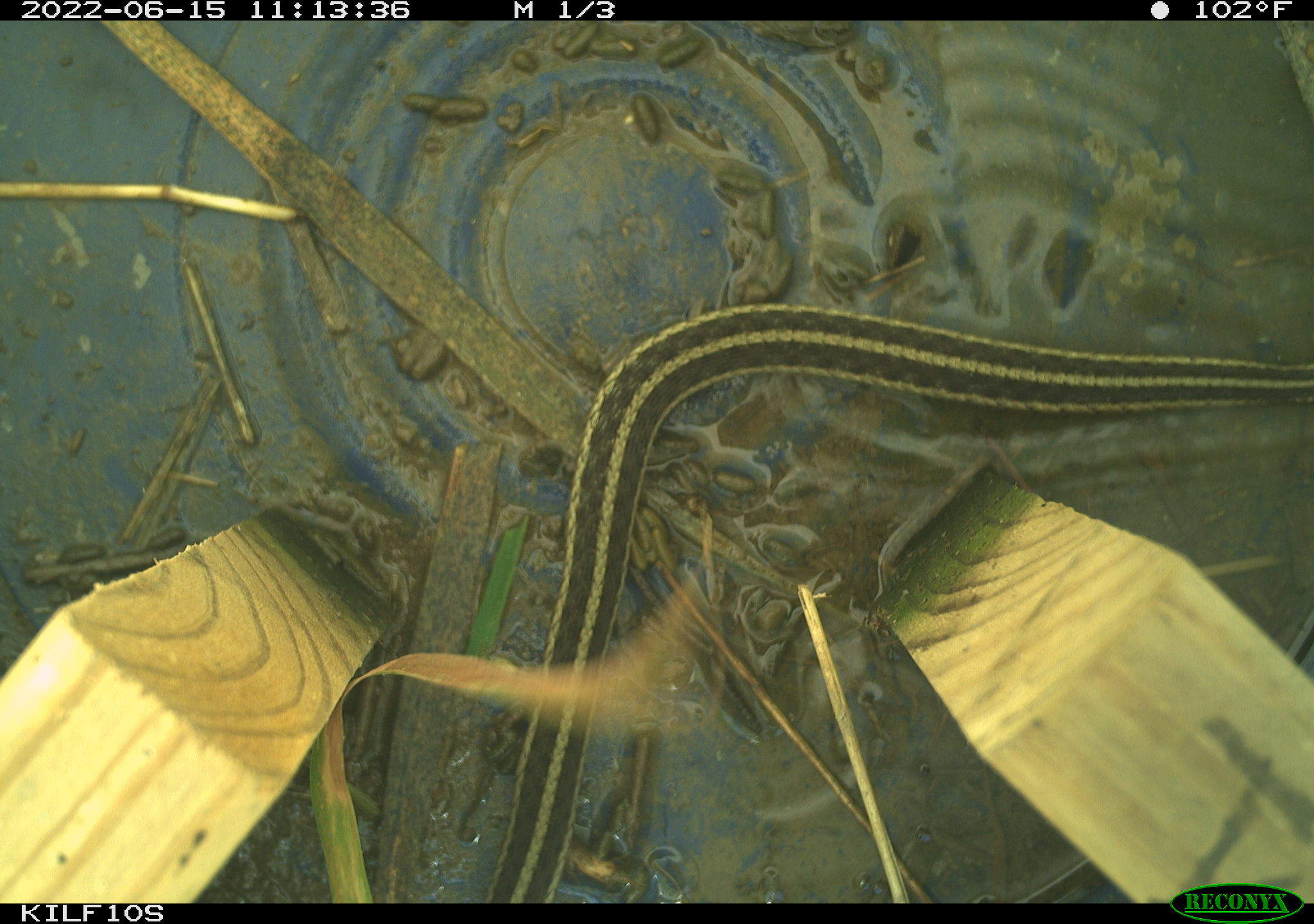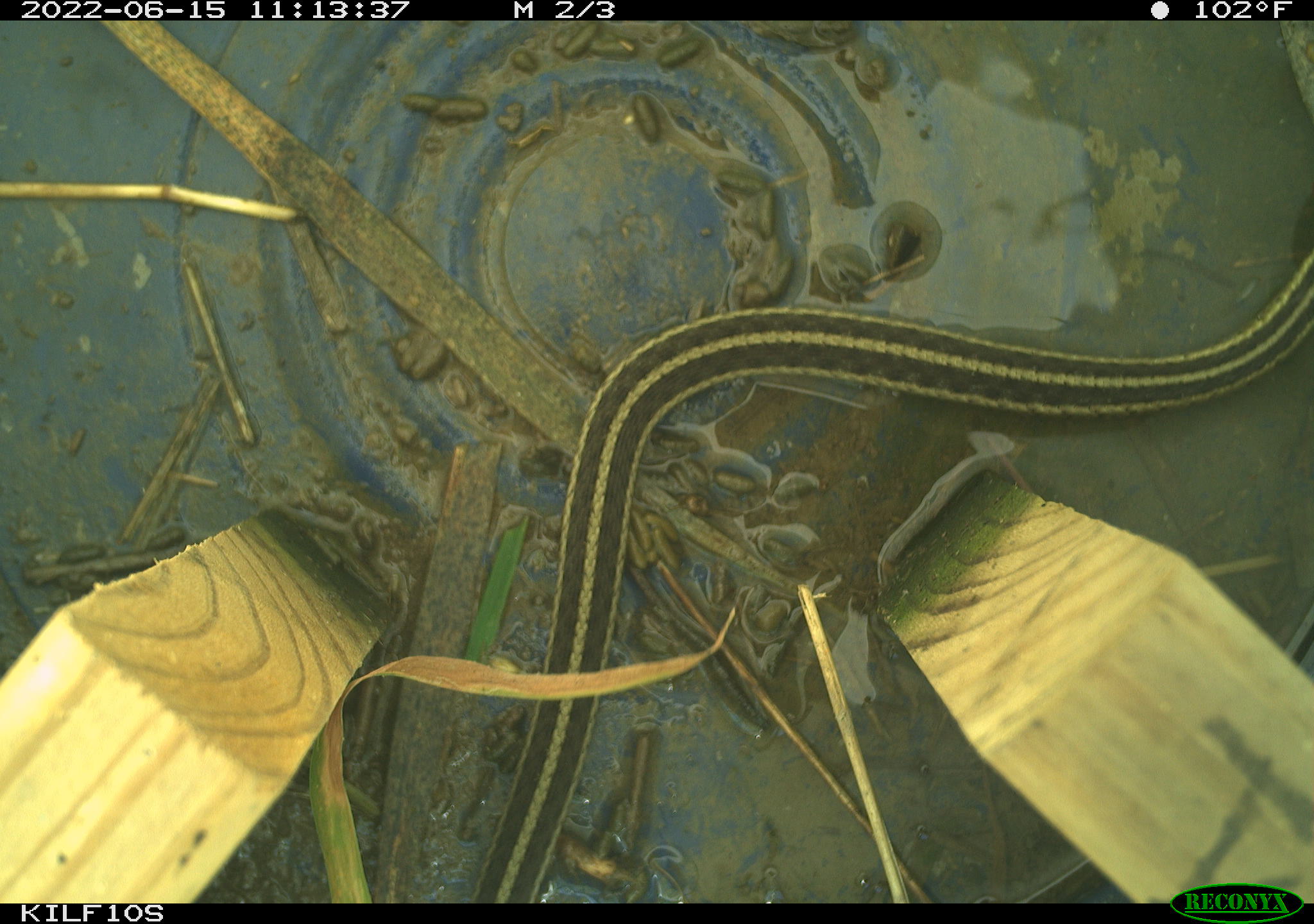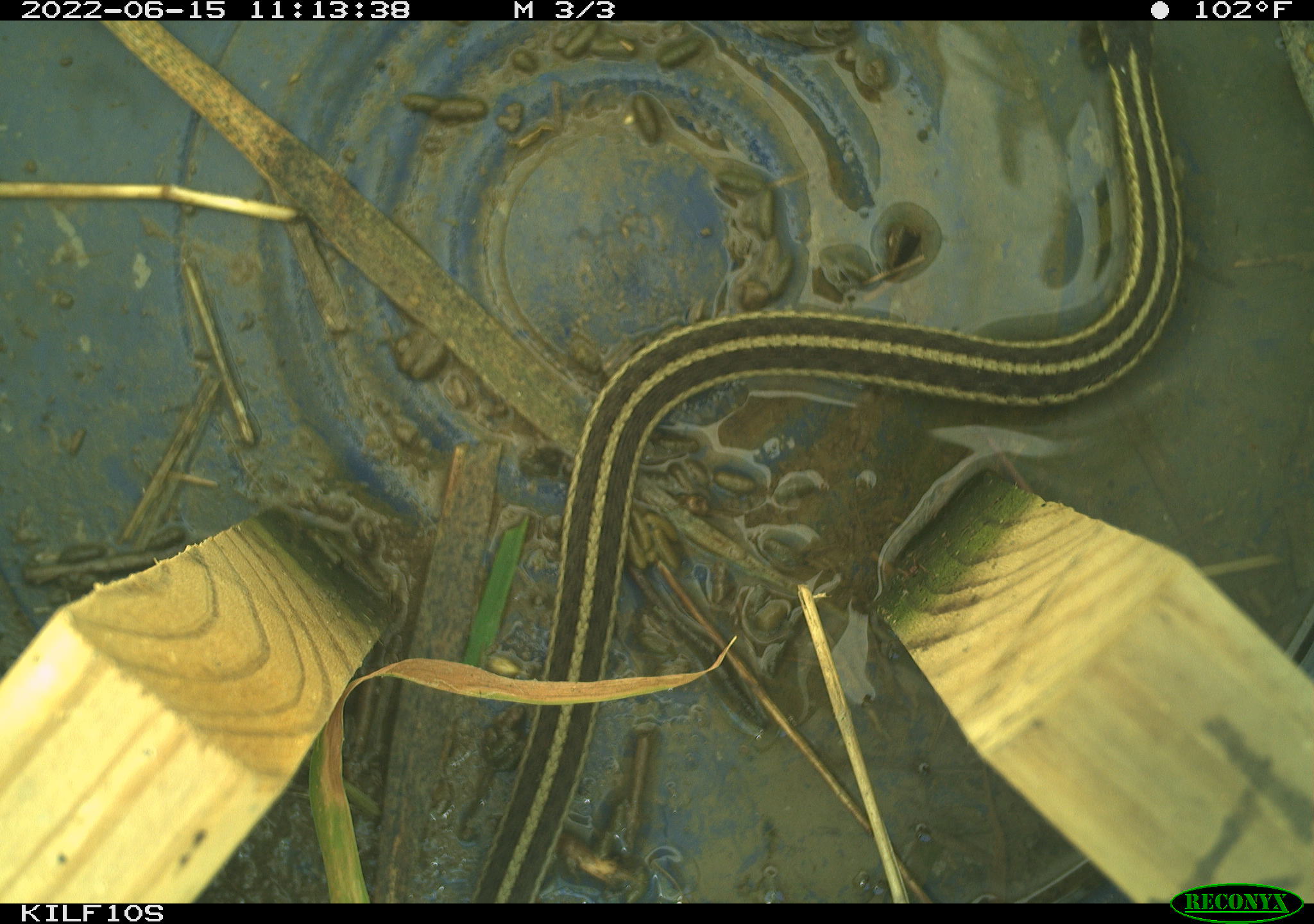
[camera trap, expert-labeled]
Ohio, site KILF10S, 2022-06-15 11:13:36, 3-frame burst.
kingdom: Animalia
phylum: Chordata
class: Reptilia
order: Squamata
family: Colubridae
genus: Thamnophis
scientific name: Thamnophis sirtalis sirtalis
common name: eastern gartersnake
Eastern gartersnake (Thamnophis sirtalis sirtalis).